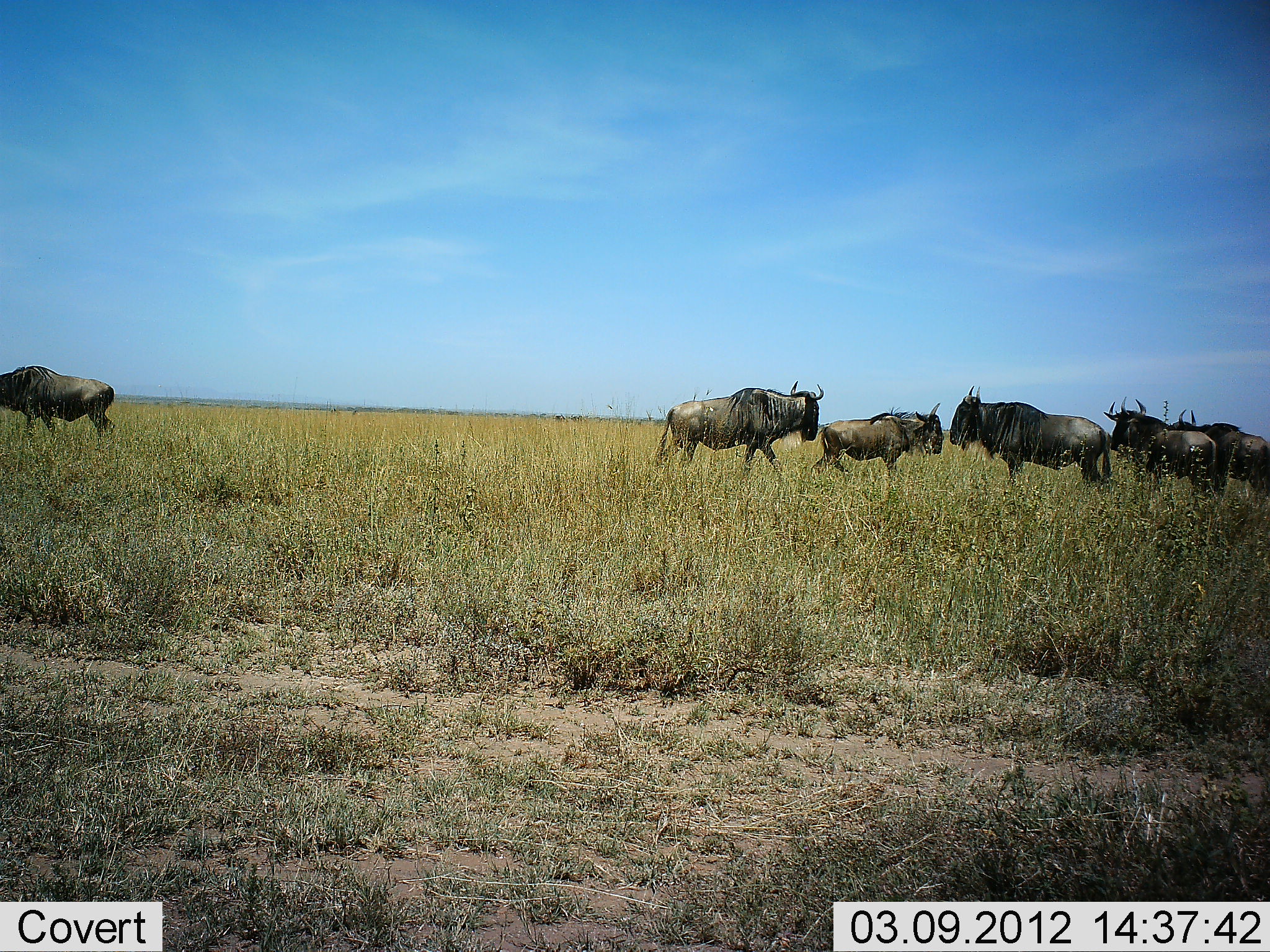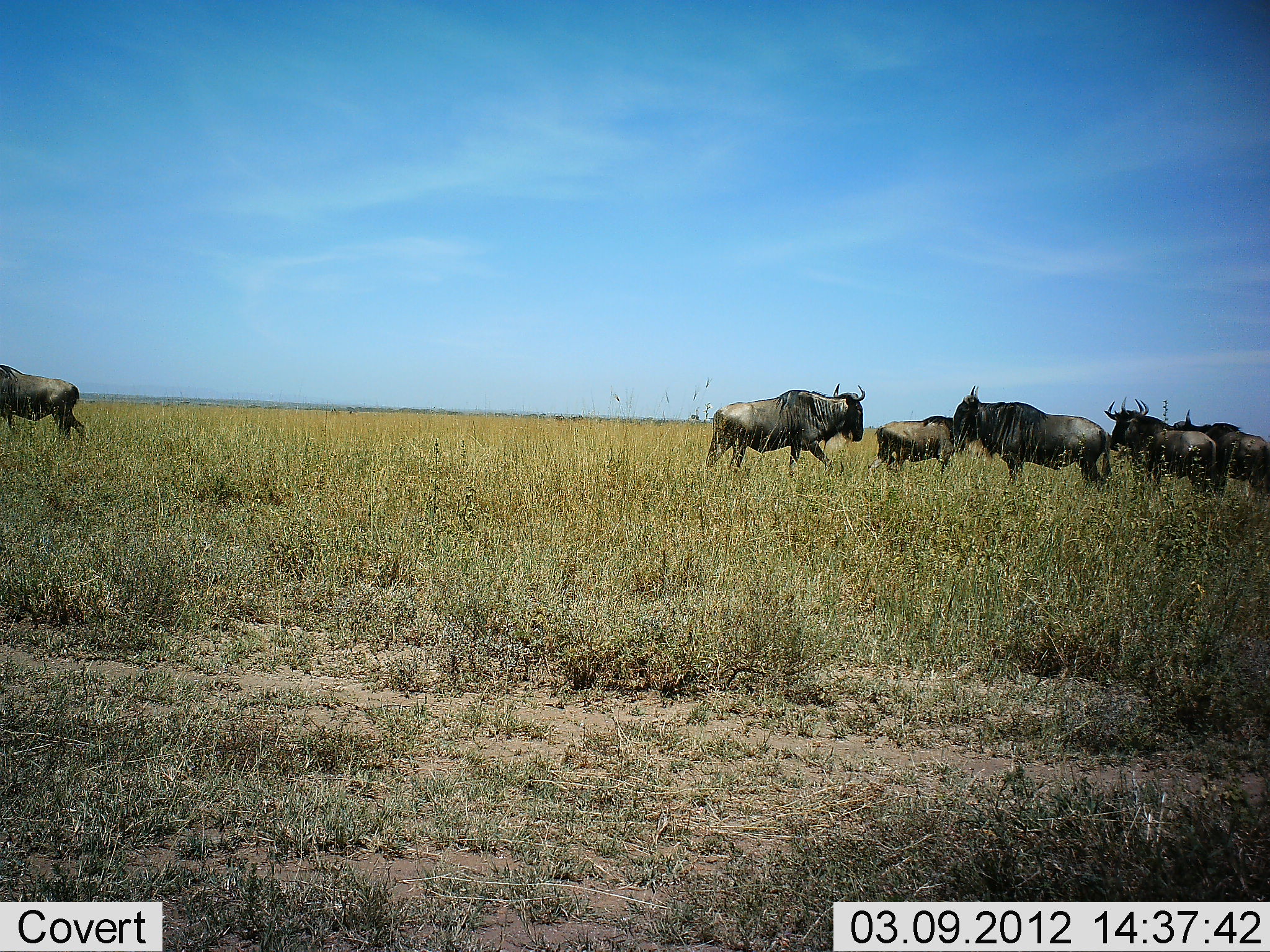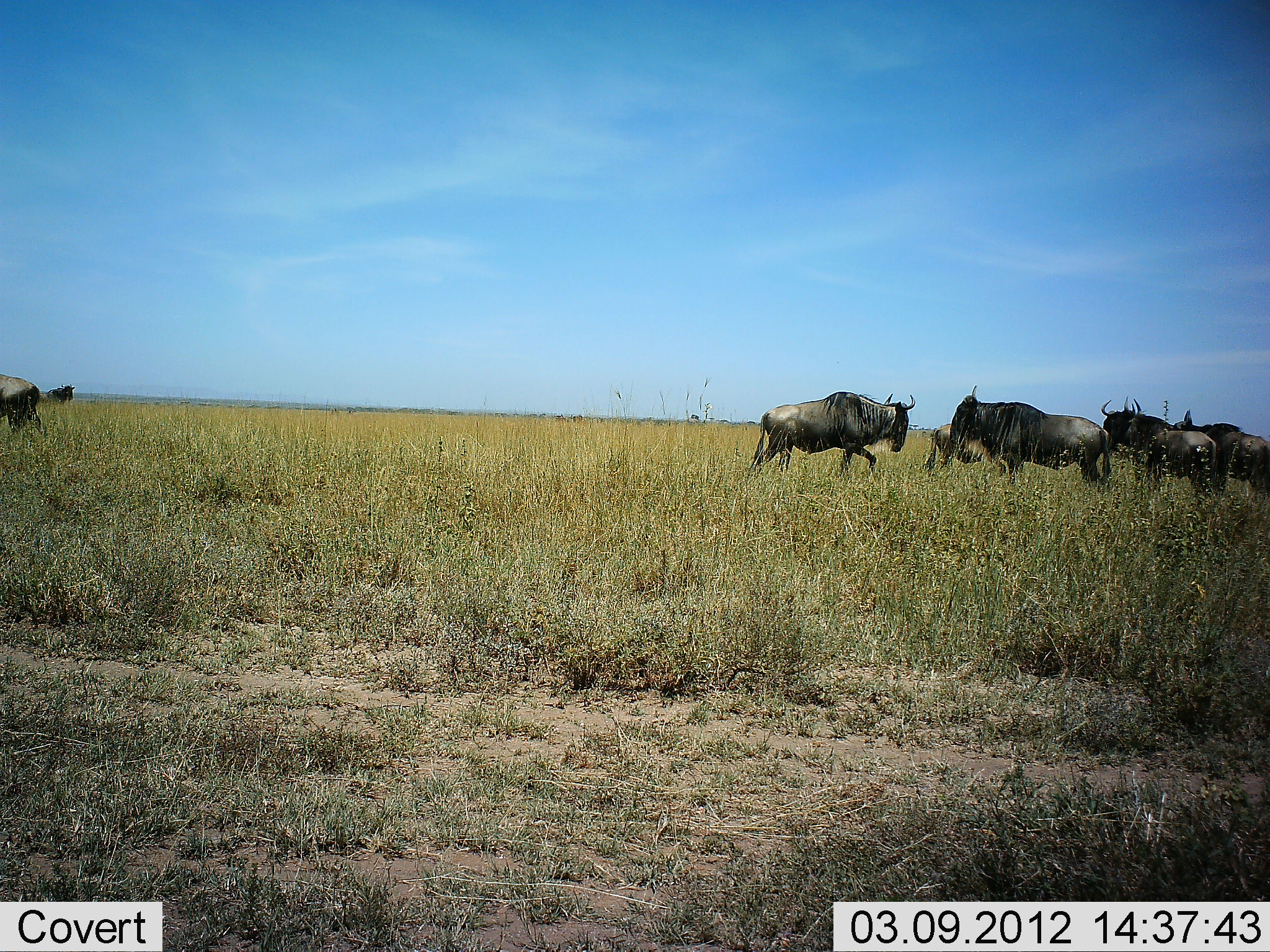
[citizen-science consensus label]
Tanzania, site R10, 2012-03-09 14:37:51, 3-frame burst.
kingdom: Animalia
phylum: Chordata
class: Mammalia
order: Artiodactyla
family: Bovidae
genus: Connochaetes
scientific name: Connochaetes taurinus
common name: blue wildebeest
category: wildebeest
Wildebeest (blue wildebeest) (Connochaetes taurinus), count 6. Behavior (volunteer vote fractions): standing 90%, resting 5%, moving 71%, interacting 10%. Young present (vote fraction): 0%. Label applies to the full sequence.